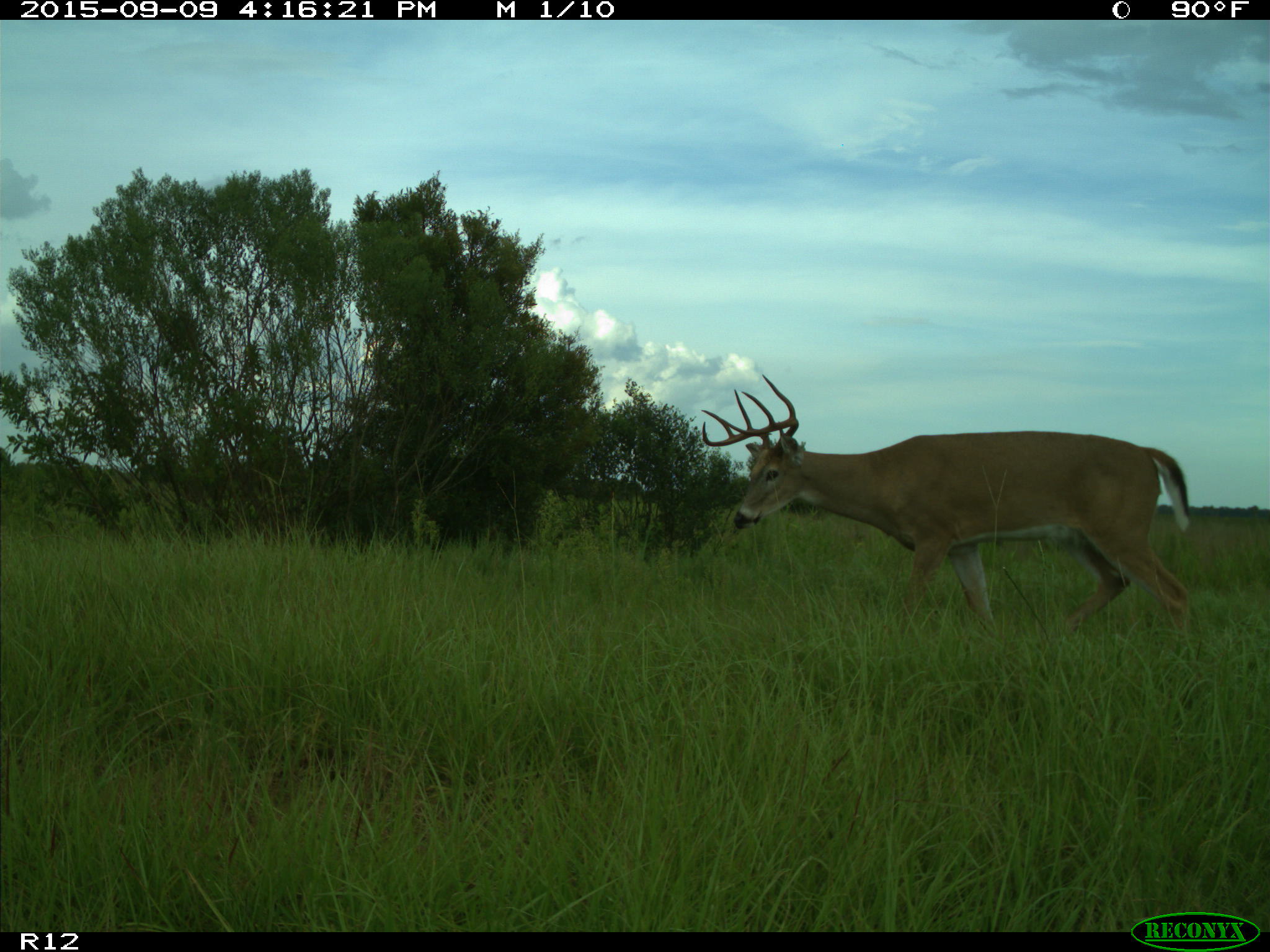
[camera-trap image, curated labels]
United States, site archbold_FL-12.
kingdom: Animalia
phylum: Chordata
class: Mammalia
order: Artiodactyla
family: Cervidae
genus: Odocoileus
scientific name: Odocoileus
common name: deer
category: unidentified deer